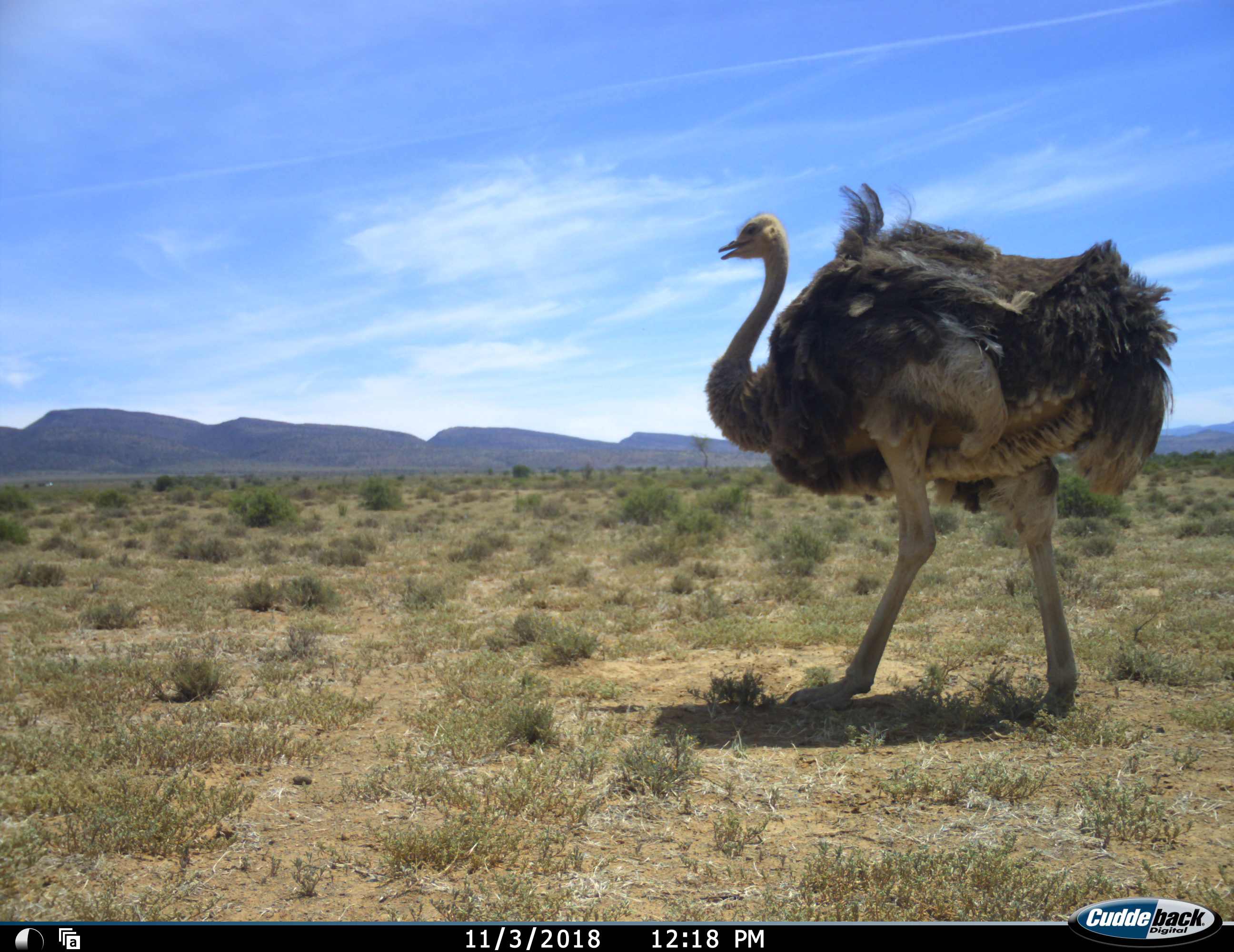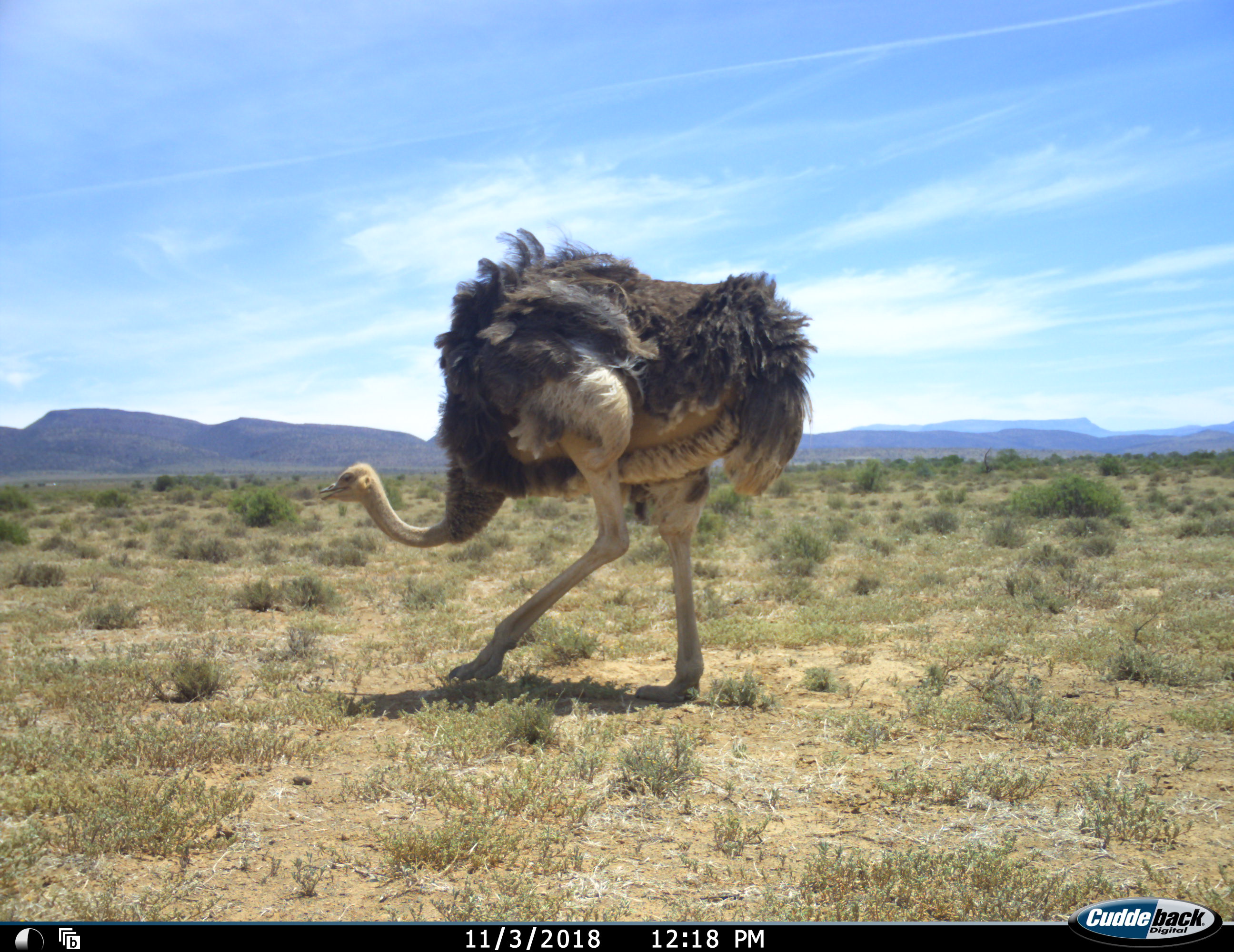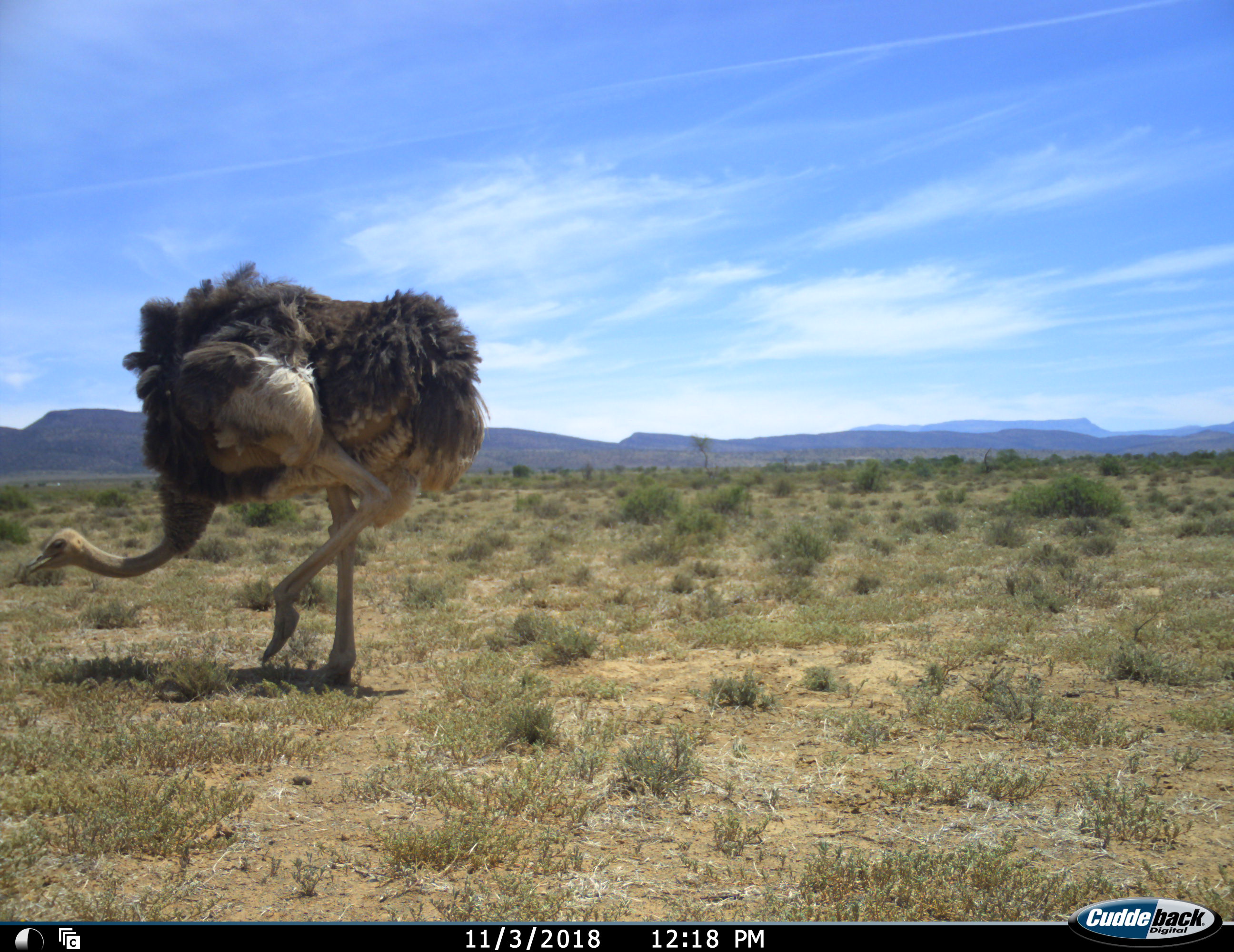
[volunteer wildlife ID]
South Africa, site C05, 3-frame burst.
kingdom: Animalia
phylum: Chordata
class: Aves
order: Struthioniformes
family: Struthionidae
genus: Struthio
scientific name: Struthio camelus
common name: ostrich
Ostrich (Struthio camelus), count 1. Behavior (volunteer vote fractions): standing 20%, resting 0%, moving 90%, interacting 0%. Young present (vote fraction): 0%. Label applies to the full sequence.